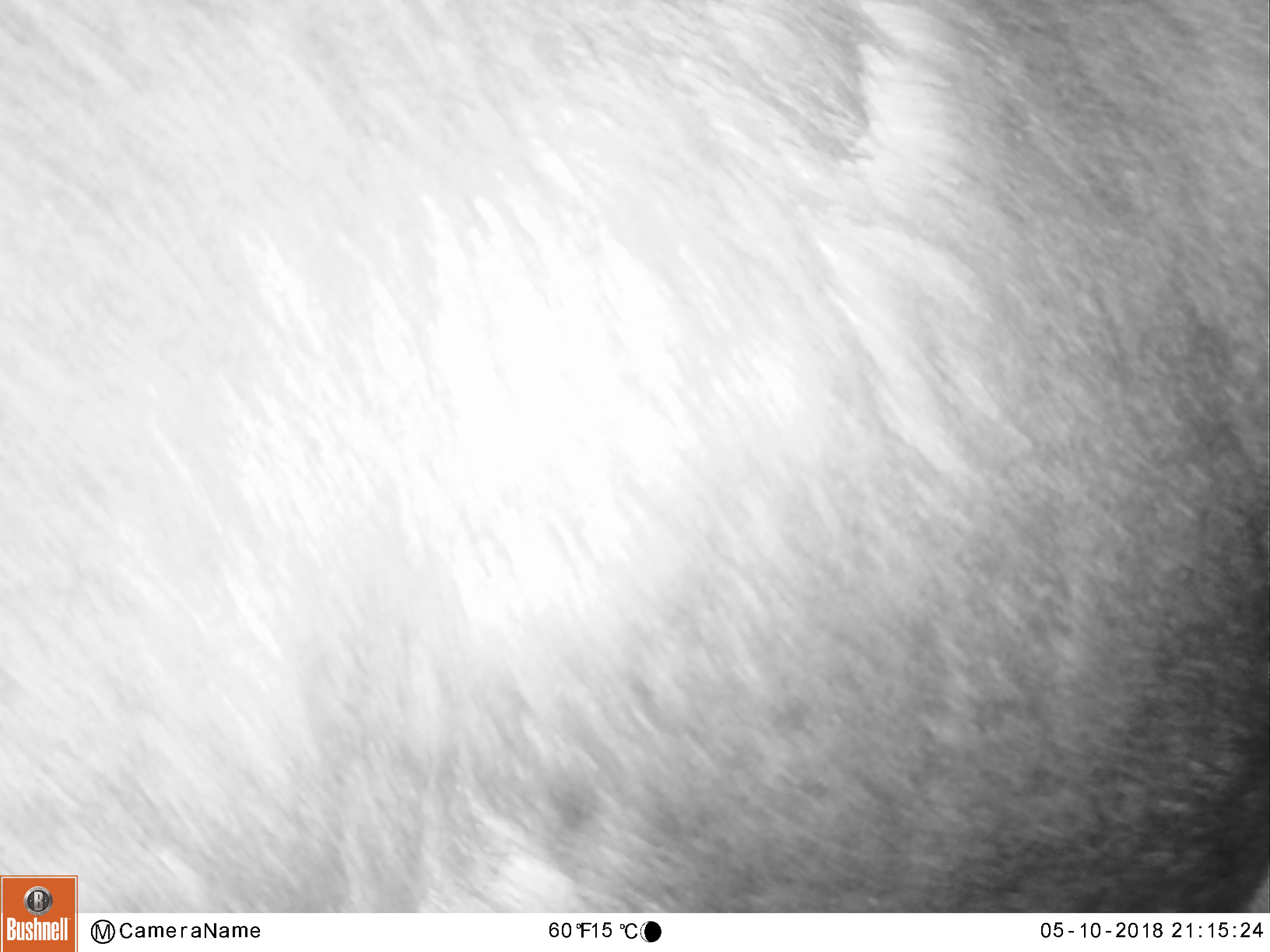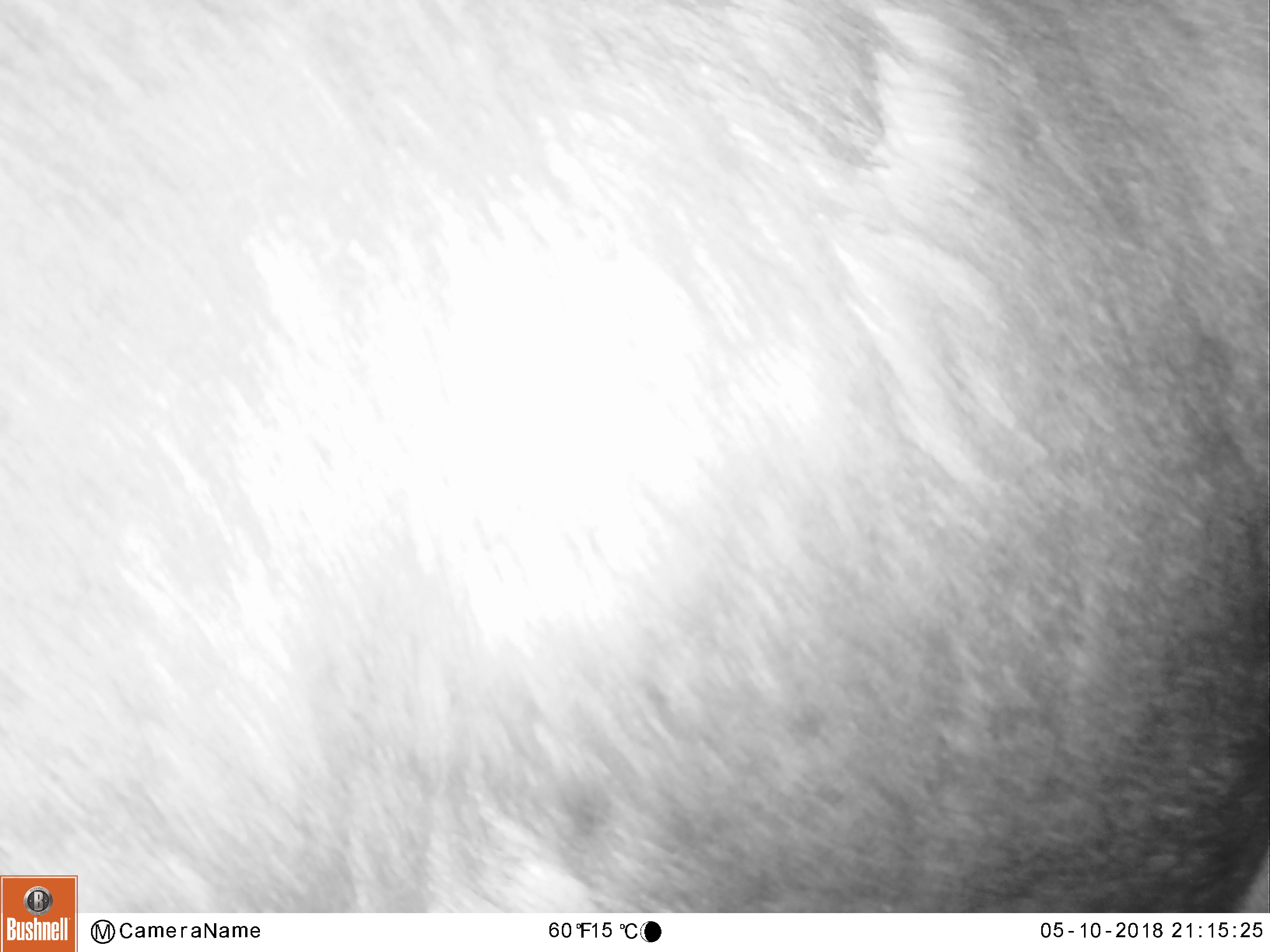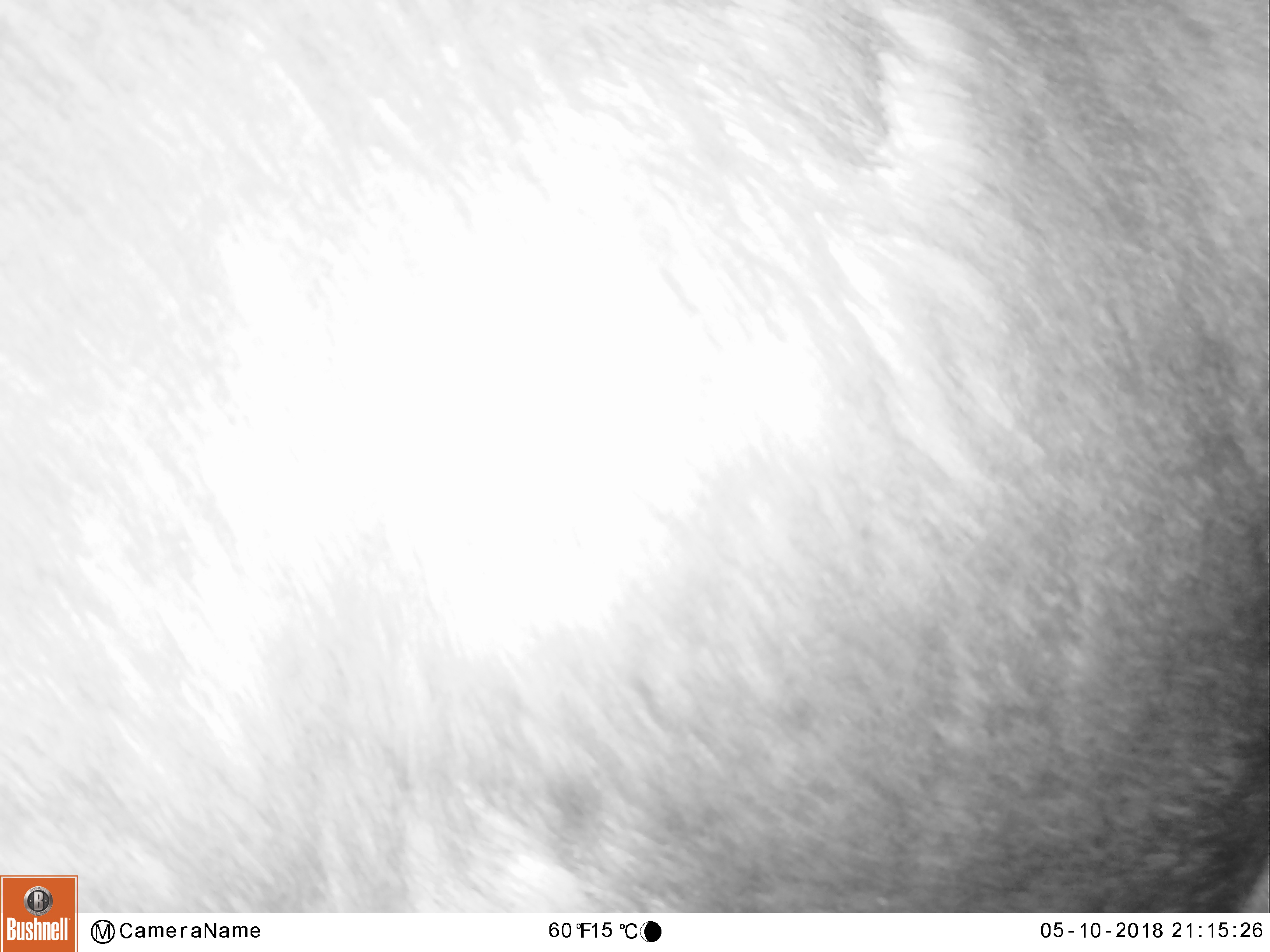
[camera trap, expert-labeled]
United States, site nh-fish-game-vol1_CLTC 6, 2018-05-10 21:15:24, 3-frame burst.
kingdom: Animalia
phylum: Chordata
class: Mammalia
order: Artiodactyla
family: Cervidae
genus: Alces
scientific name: Alces alces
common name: moose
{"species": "moose (Alces alces)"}